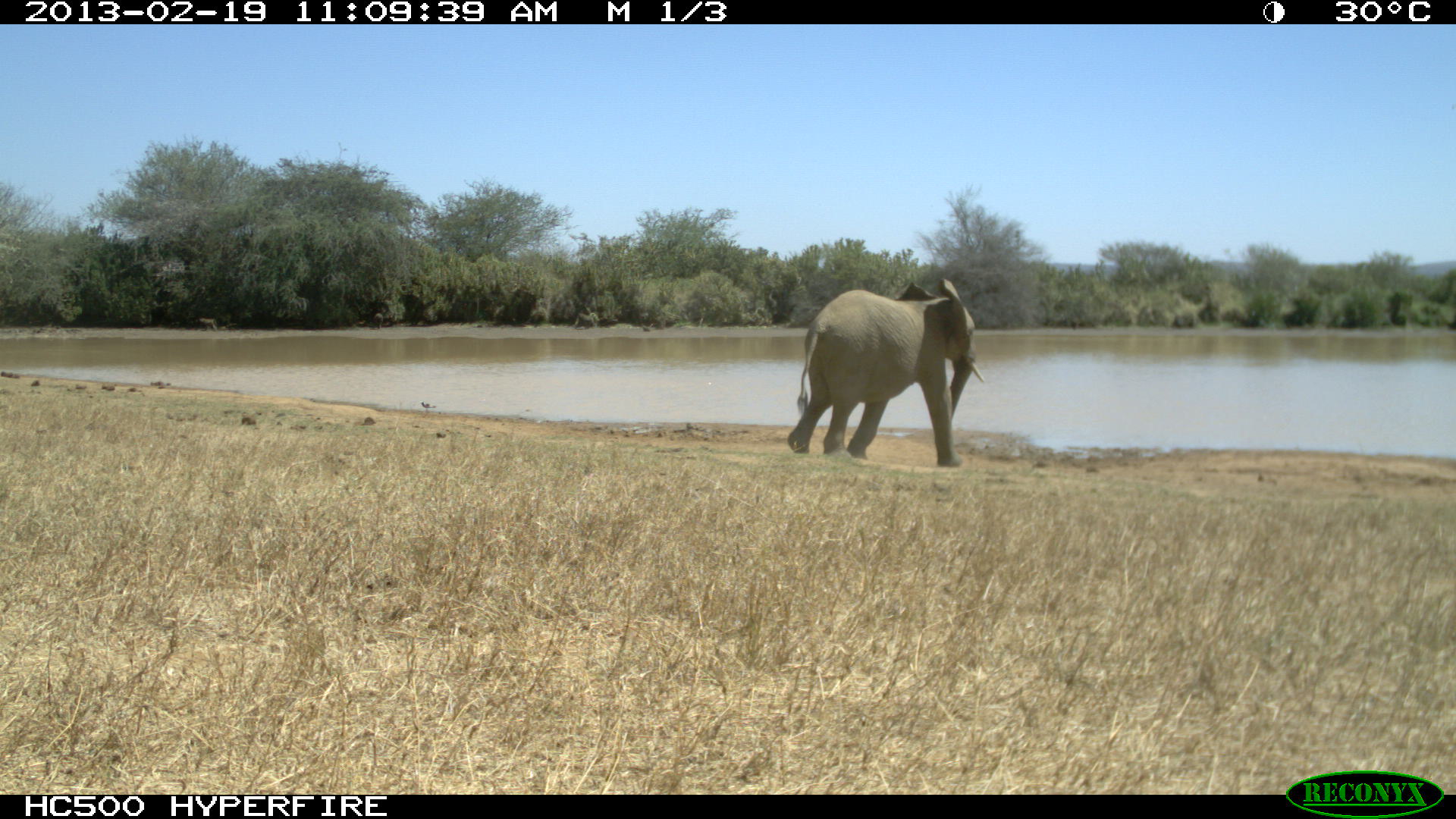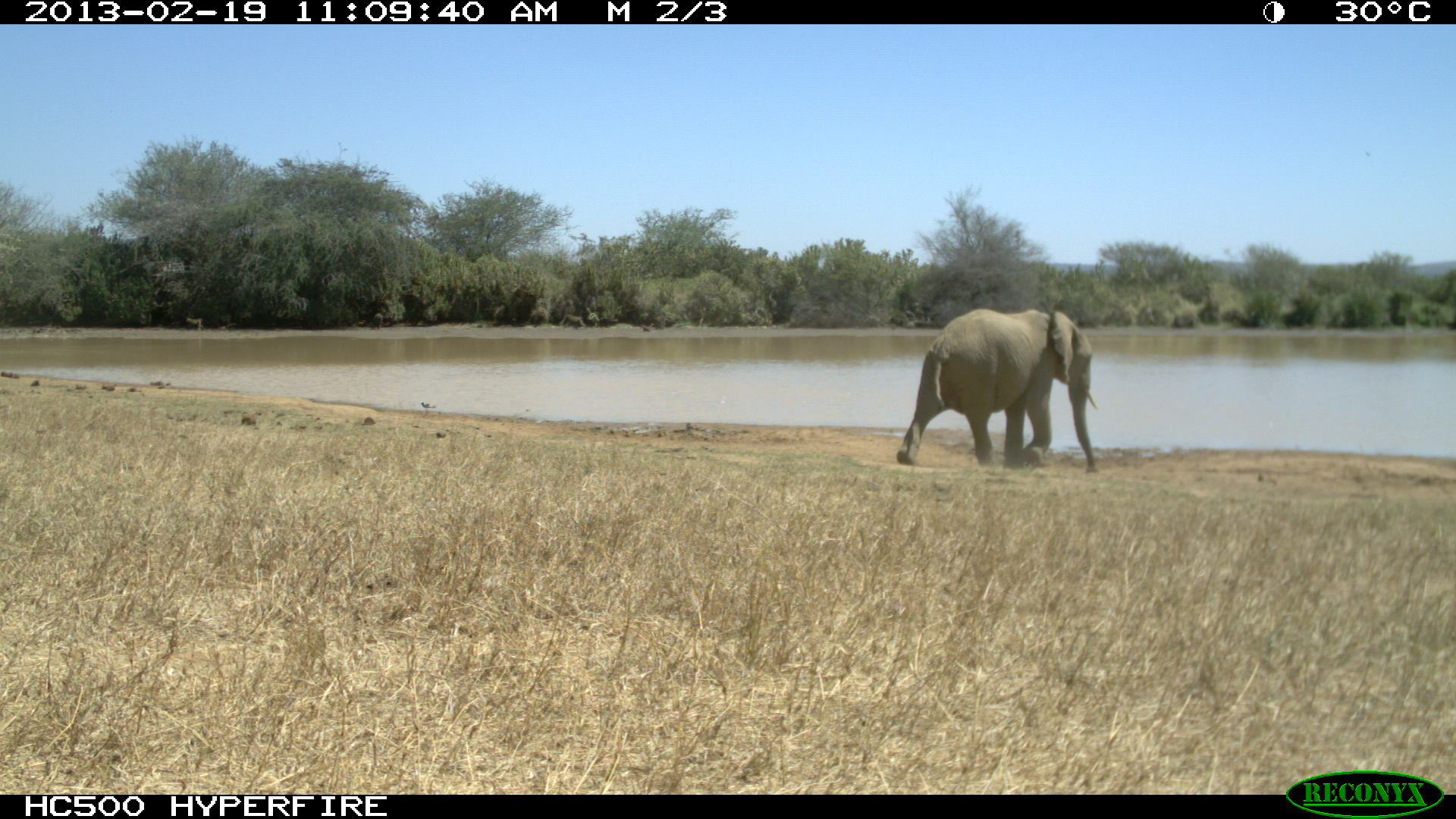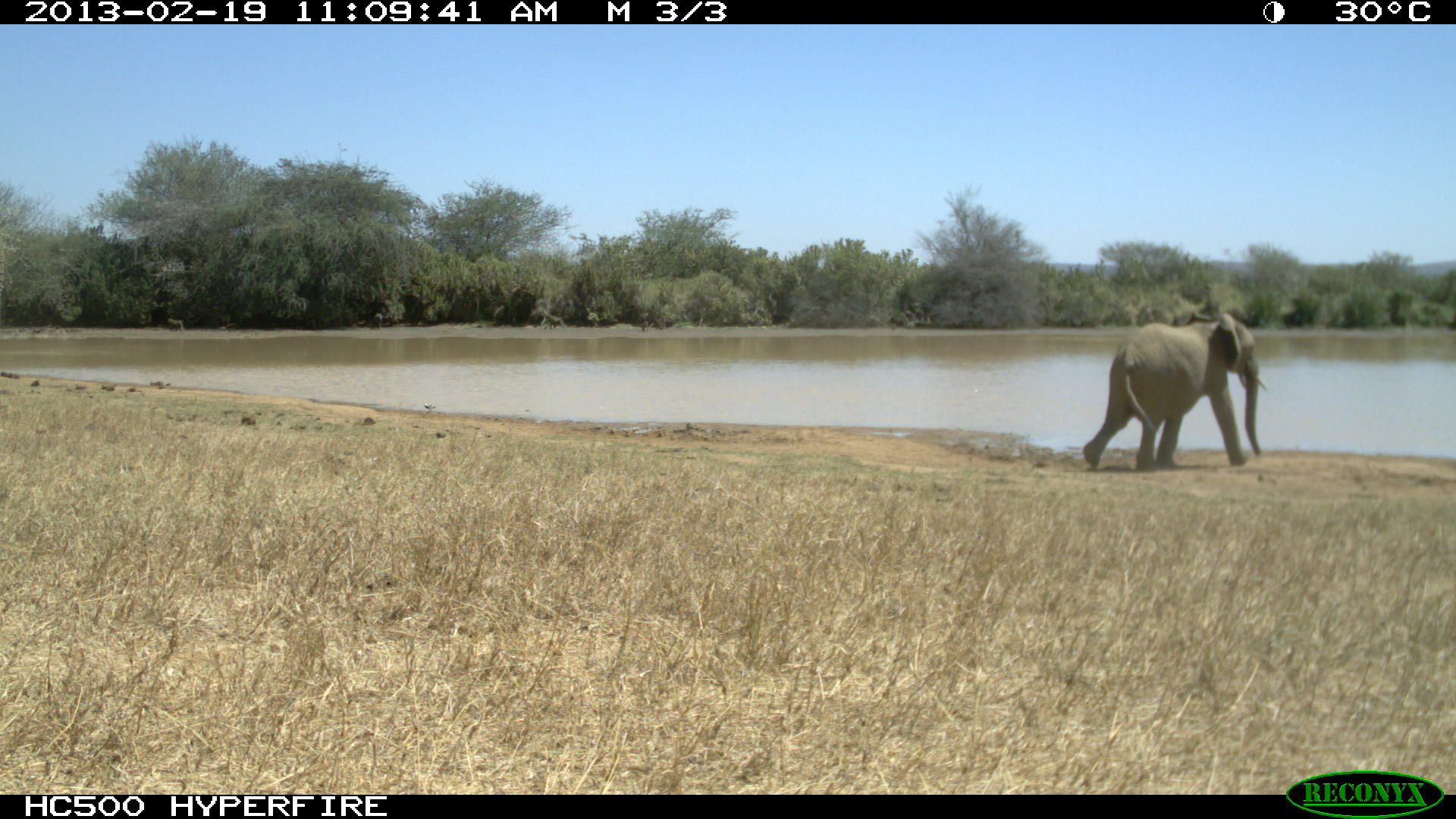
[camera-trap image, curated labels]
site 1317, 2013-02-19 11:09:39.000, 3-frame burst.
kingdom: Animalia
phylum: Chordata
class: Mammalia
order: Proboscidea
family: Elephantidae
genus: Loxodonta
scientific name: Loxodonta africana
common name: african bush elephant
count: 1